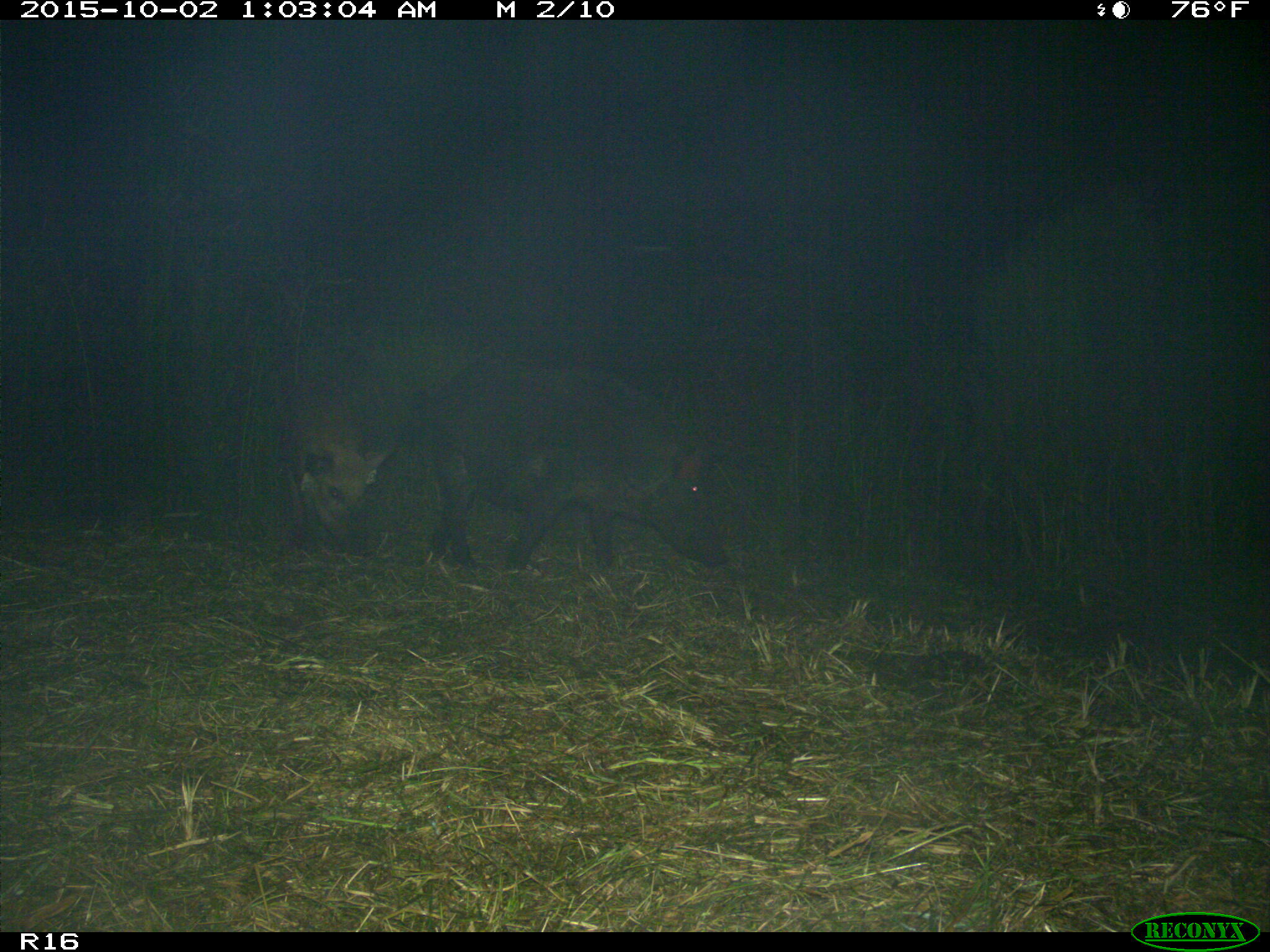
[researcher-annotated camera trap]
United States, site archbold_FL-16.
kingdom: Animalia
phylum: Chordata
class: Mammalia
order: Artiodactyla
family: Suidae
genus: Sus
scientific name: Sus scrofa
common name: wild boar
Sus scrofa (wild boar).